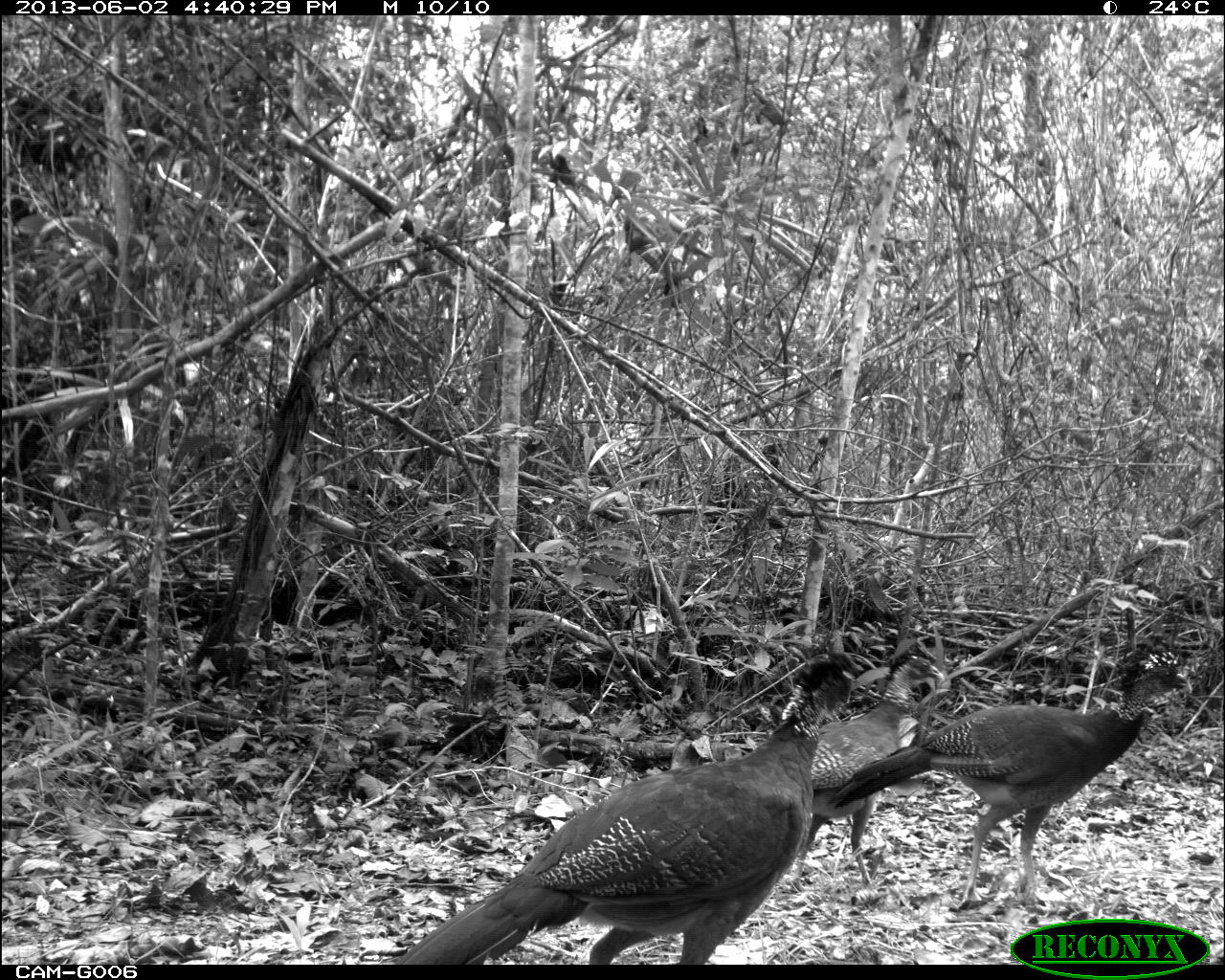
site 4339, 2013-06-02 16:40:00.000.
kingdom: Animalia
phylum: Chordata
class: Aves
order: Galliformes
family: Cracidae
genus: Crax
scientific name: Crax rubra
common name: great curassow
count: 3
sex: female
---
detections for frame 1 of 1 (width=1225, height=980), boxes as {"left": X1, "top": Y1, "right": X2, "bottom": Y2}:
crax rubra: {"left": 394, "top": 651, "right": 857, "bottom": 964}; {"left": 825, "top": 646, "right": 1193, "bottom": 908}; {"left": 785, "top": 648, "right": 945, "bottom": 891}